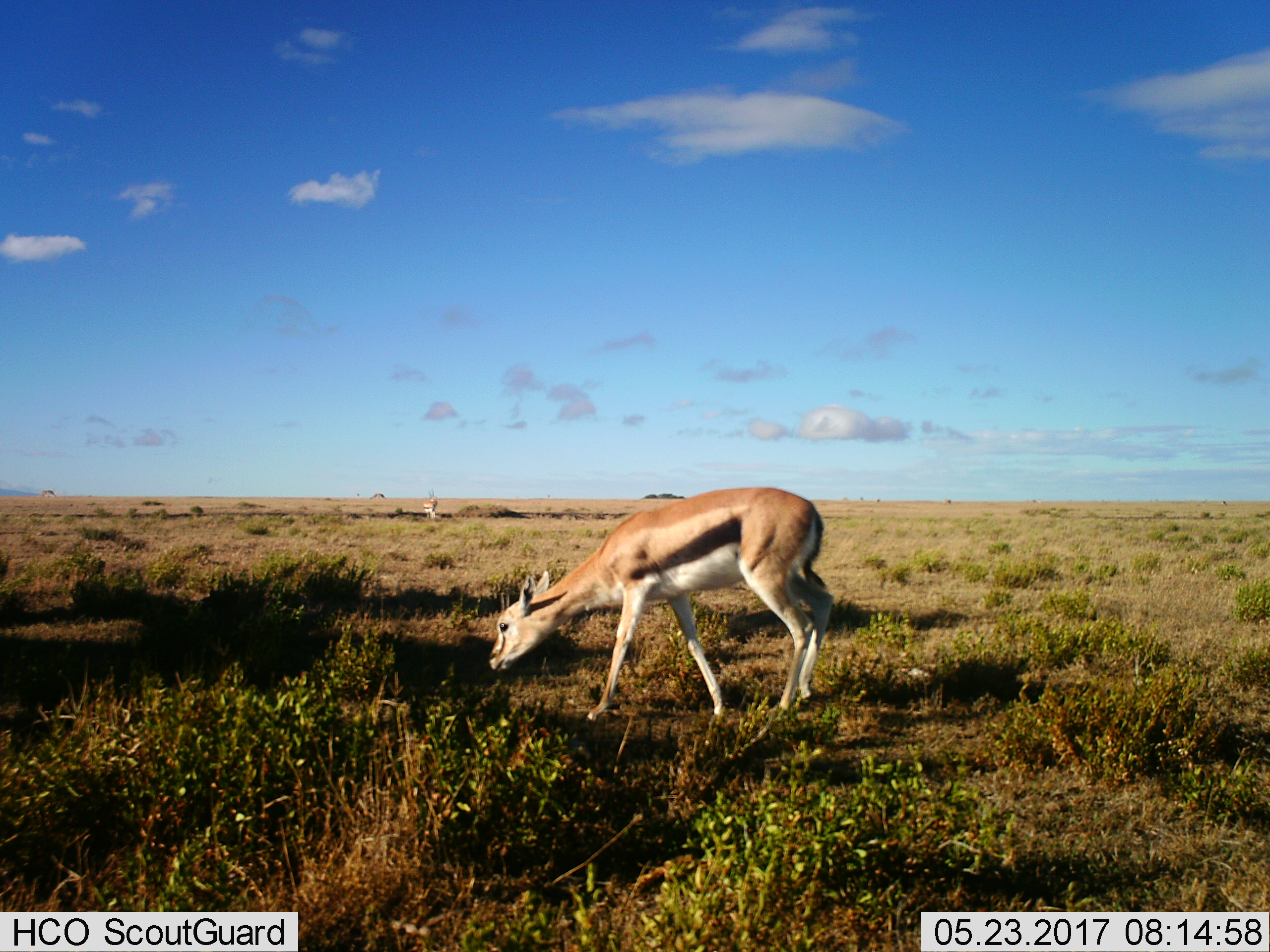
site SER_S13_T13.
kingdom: Animalia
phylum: Chordata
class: Mammalia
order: Artiodactyla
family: Bovidae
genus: Eudorcas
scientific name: Eudorcas thomsonii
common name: thomson's gazelle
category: gazellethomsons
Gazellethomsons (thomson's gazelle) (Eudorcas thomsonii), count 2. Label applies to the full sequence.